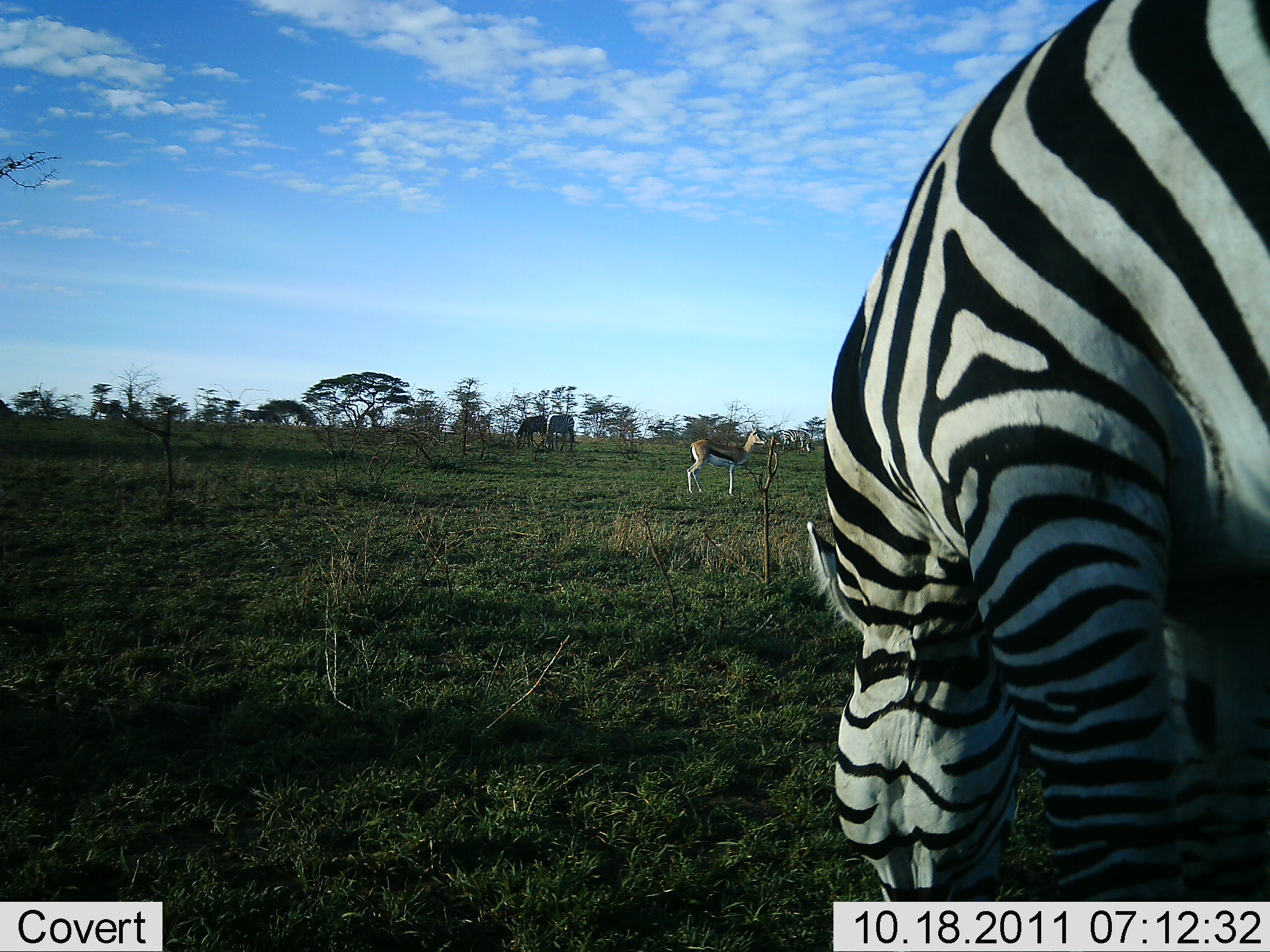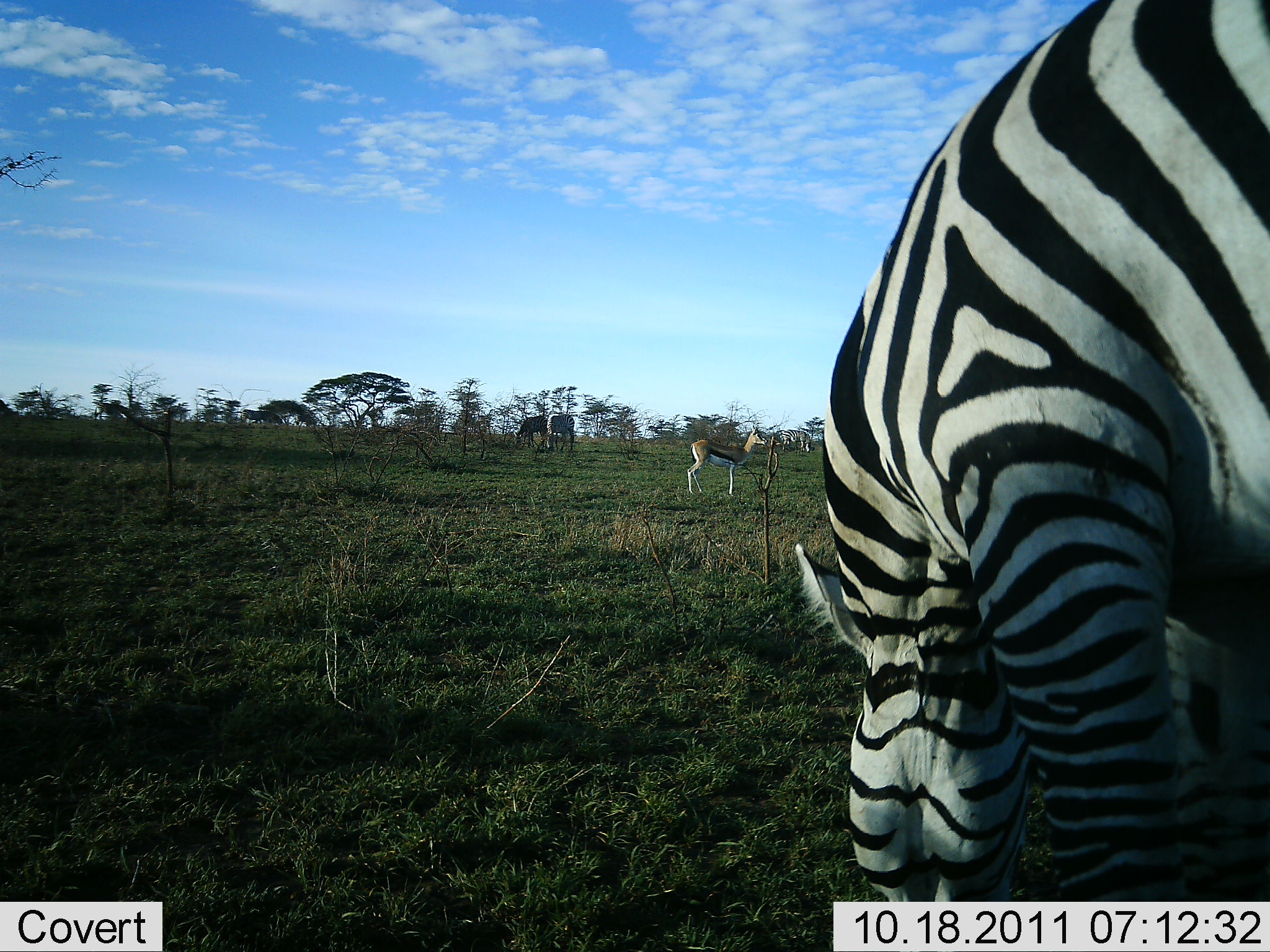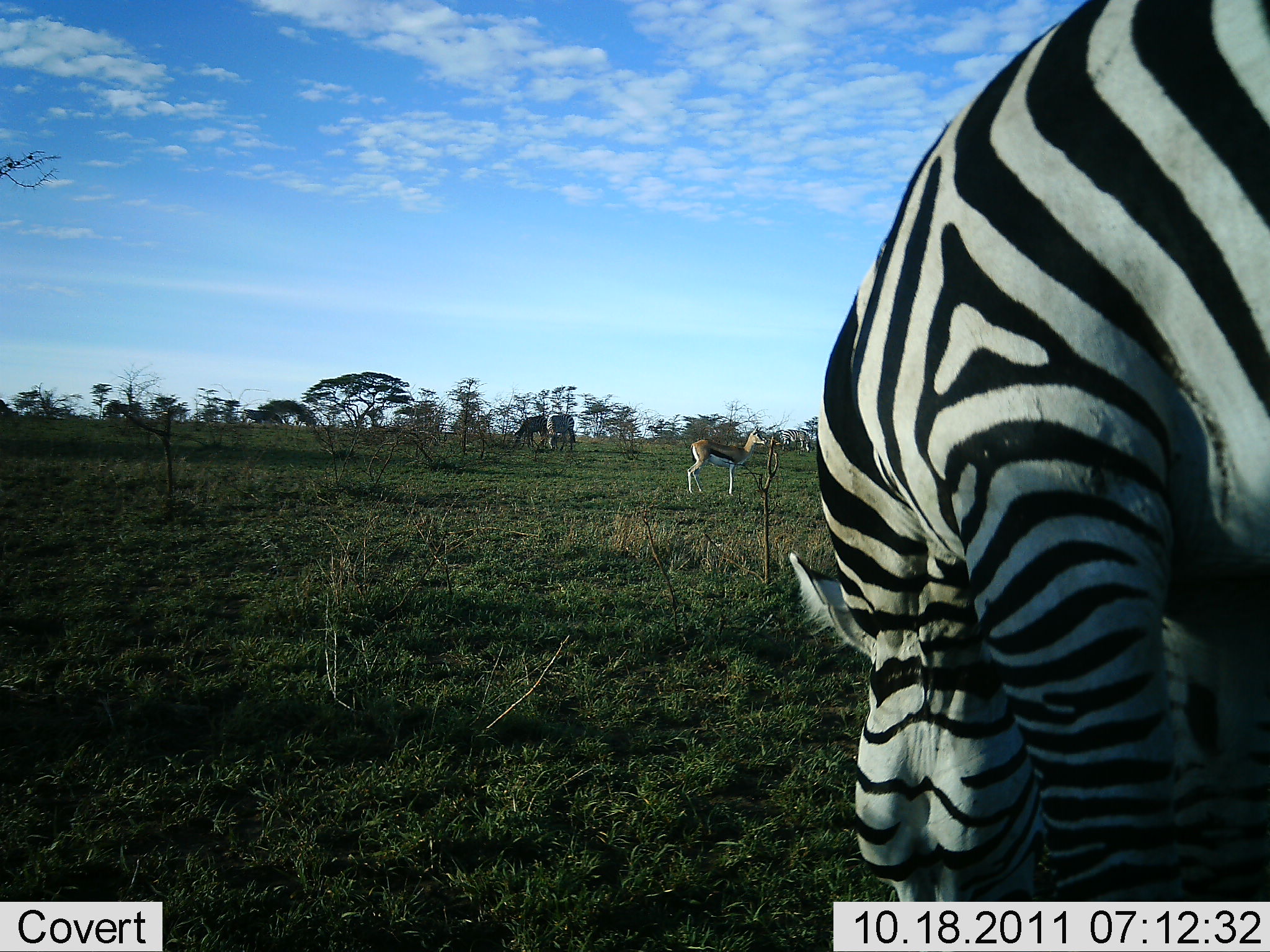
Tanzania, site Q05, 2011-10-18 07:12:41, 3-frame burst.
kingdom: Animalia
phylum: Chordata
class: Mammalia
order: Artiodactyla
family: Bovidae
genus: Eudorcas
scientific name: Eudorcas thomsonii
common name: thomson's gazelle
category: gazellethomsons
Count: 1.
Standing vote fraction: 91%.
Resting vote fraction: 0%.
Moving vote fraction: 9%.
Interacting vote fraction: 0%.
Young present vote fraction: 0%.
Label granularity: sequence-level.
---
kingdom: Animalia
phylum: Chordata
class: Mammalia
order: Perissodactyla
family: Equidae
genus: Equus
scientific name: Equus quagga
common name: plains zebra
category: zebra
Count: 2.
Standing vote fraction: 17%.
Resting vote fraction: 0%.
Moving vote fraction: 0%.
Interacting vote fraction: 0%.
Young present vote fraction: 0%.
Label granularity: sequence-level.